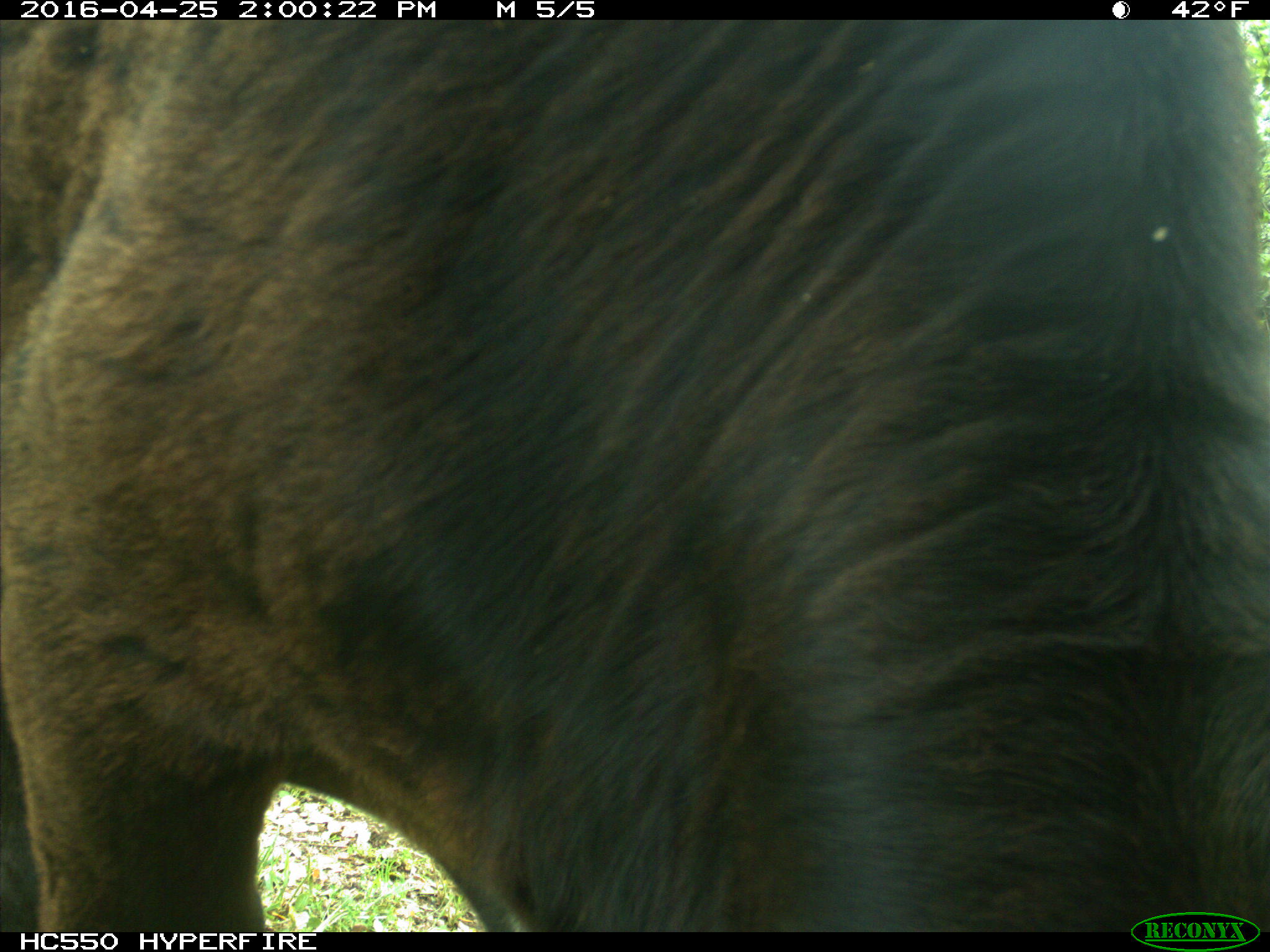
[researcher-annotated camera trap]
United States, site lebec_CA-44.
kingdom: Animalia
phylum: Chordata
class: Mammalia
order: Artiodactyla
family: Bovidae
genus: Bos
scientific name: Bos taurus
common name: domestic cow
Bos taurus (domestic cow).